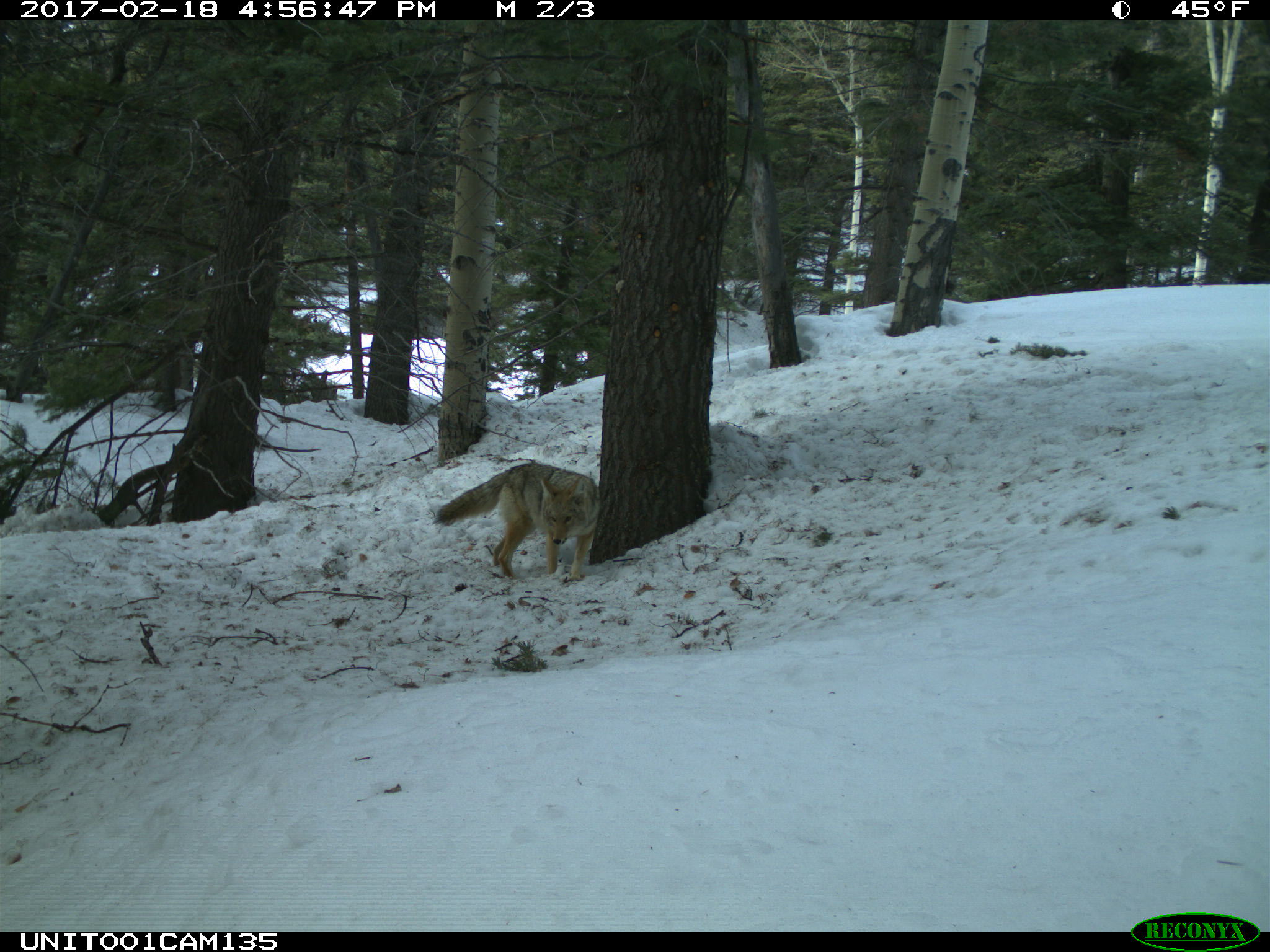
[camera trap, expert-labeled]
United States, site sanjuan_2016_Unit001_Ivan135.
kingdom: Animalia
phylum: Chordata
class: Mammalia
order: Carnivora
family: Canidae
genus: Canis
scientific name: Canis latrans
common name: coyote